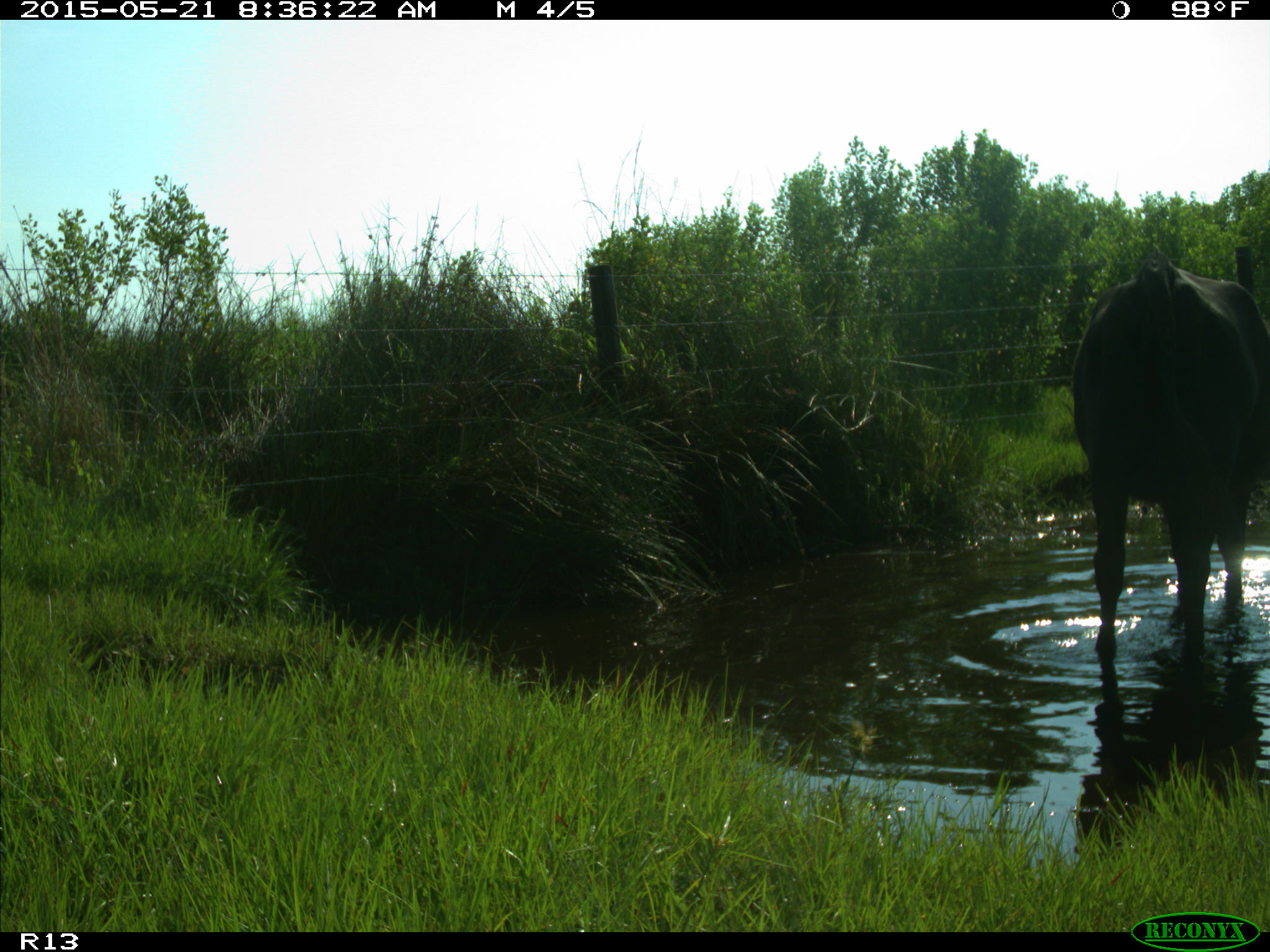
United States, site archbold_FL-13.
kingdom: Animalia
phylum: Chordata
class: Mammalia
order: Artiodactyla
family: Bovidae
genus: Bos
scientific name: Bos taurus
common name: domestic cow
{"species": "Bos taurus (domestic cow)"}